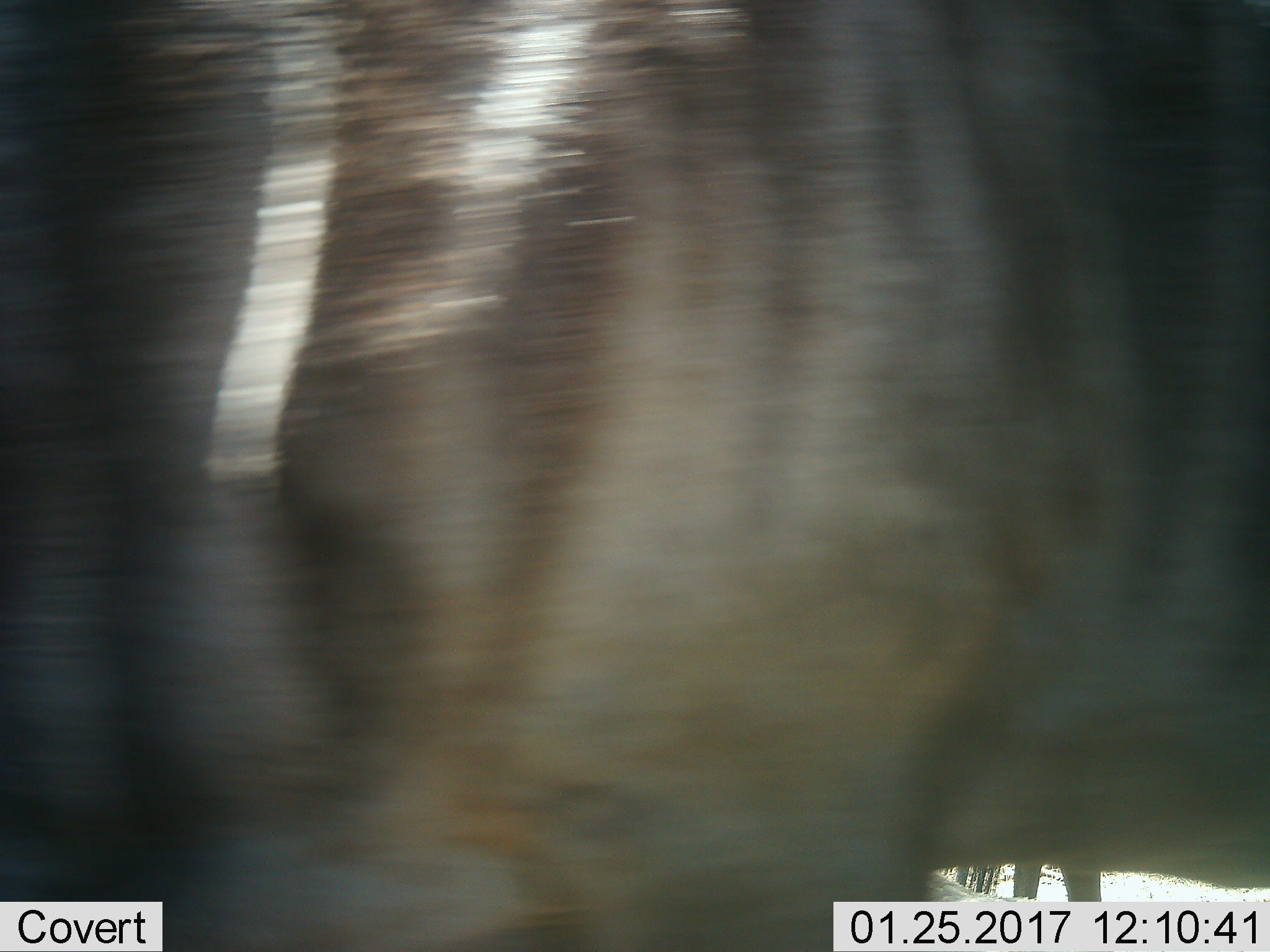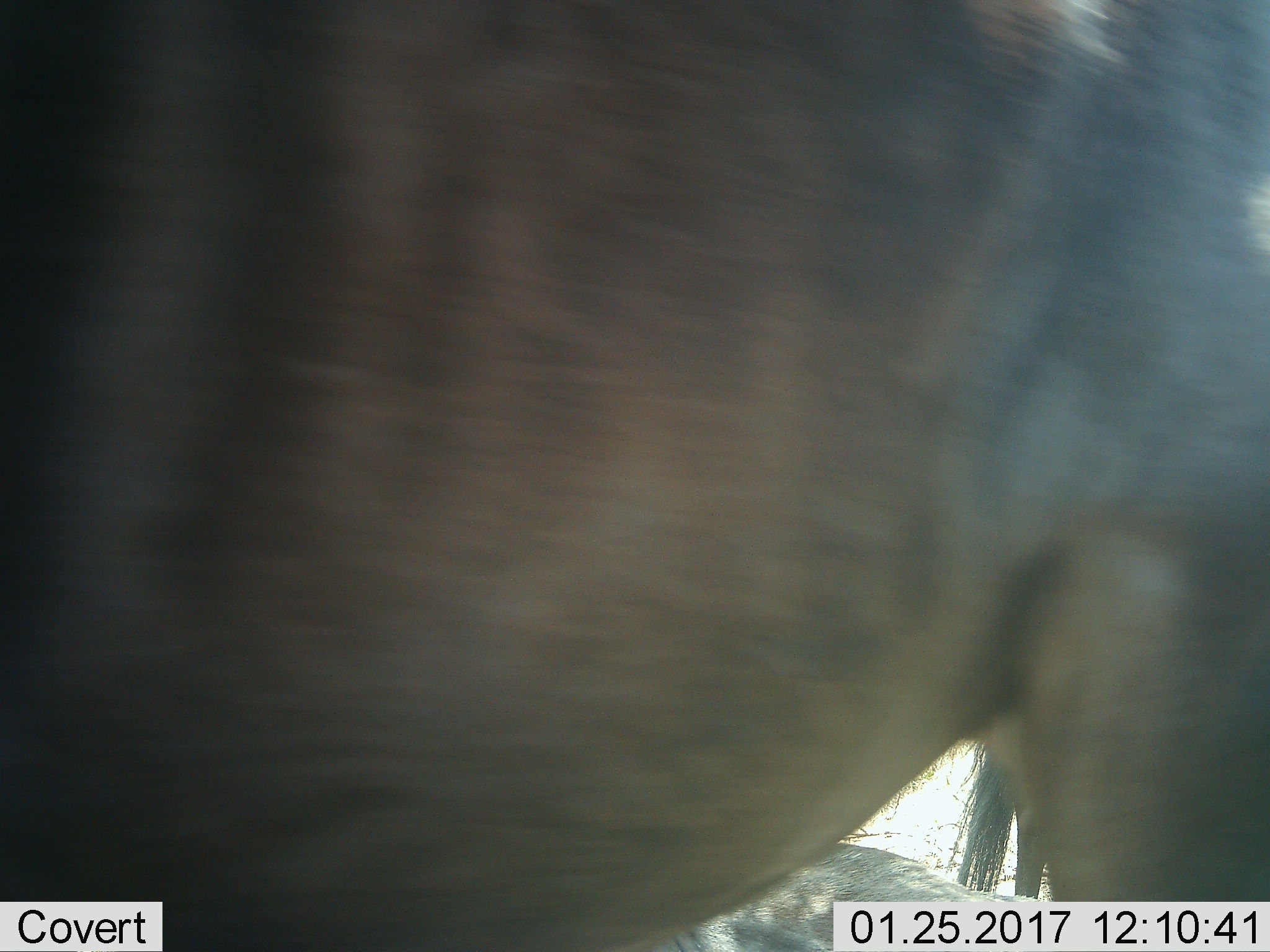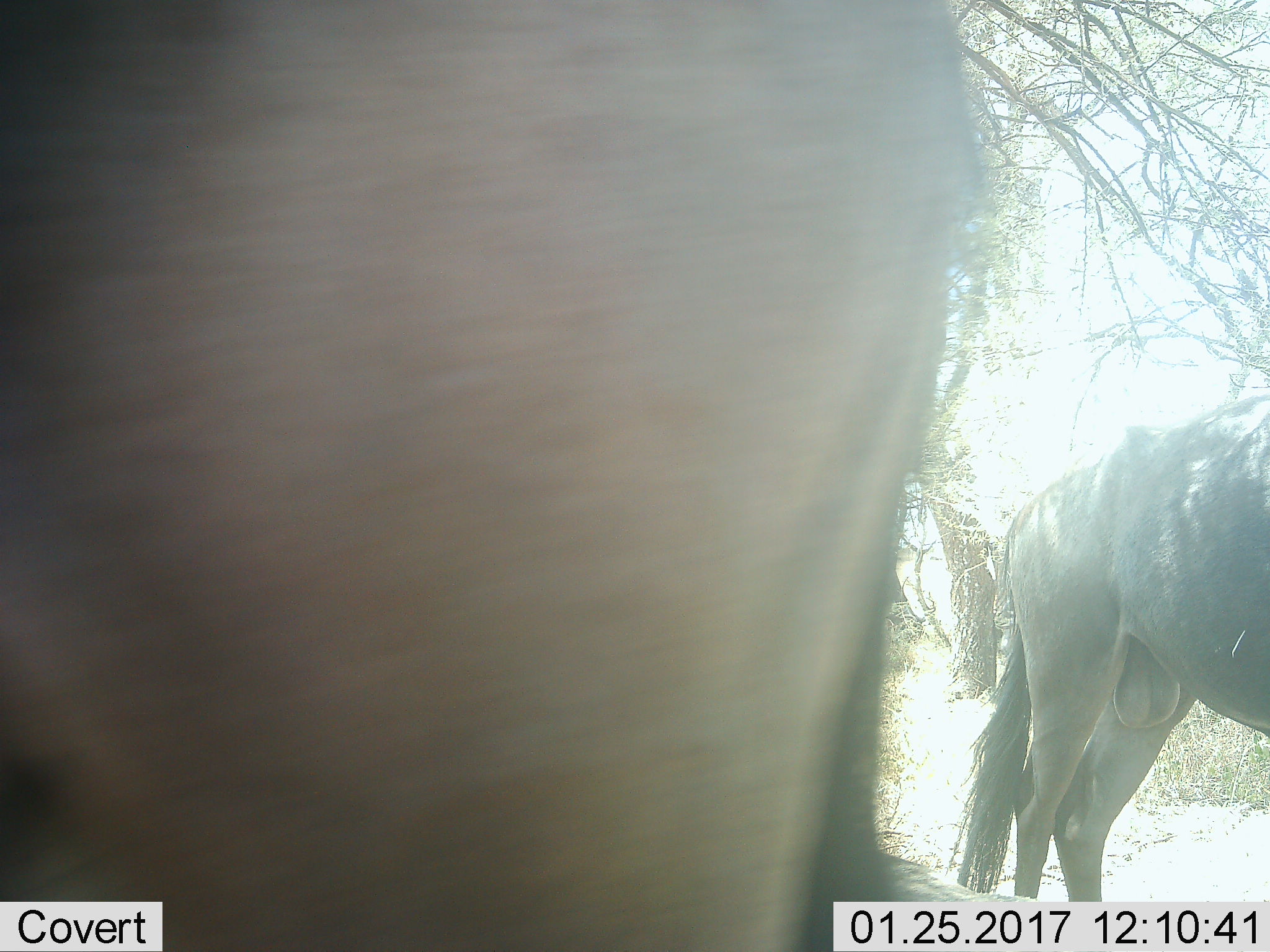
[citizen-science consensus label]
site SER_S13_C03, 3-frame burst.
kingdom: Animalia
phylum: Chordata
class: Mammalia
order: Artiodactyla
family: Bovidae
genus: Connochaetes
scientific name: Connochaetes taurinus taurinus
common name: blue wildebeest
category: wildebeestblue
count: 2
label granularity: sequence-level